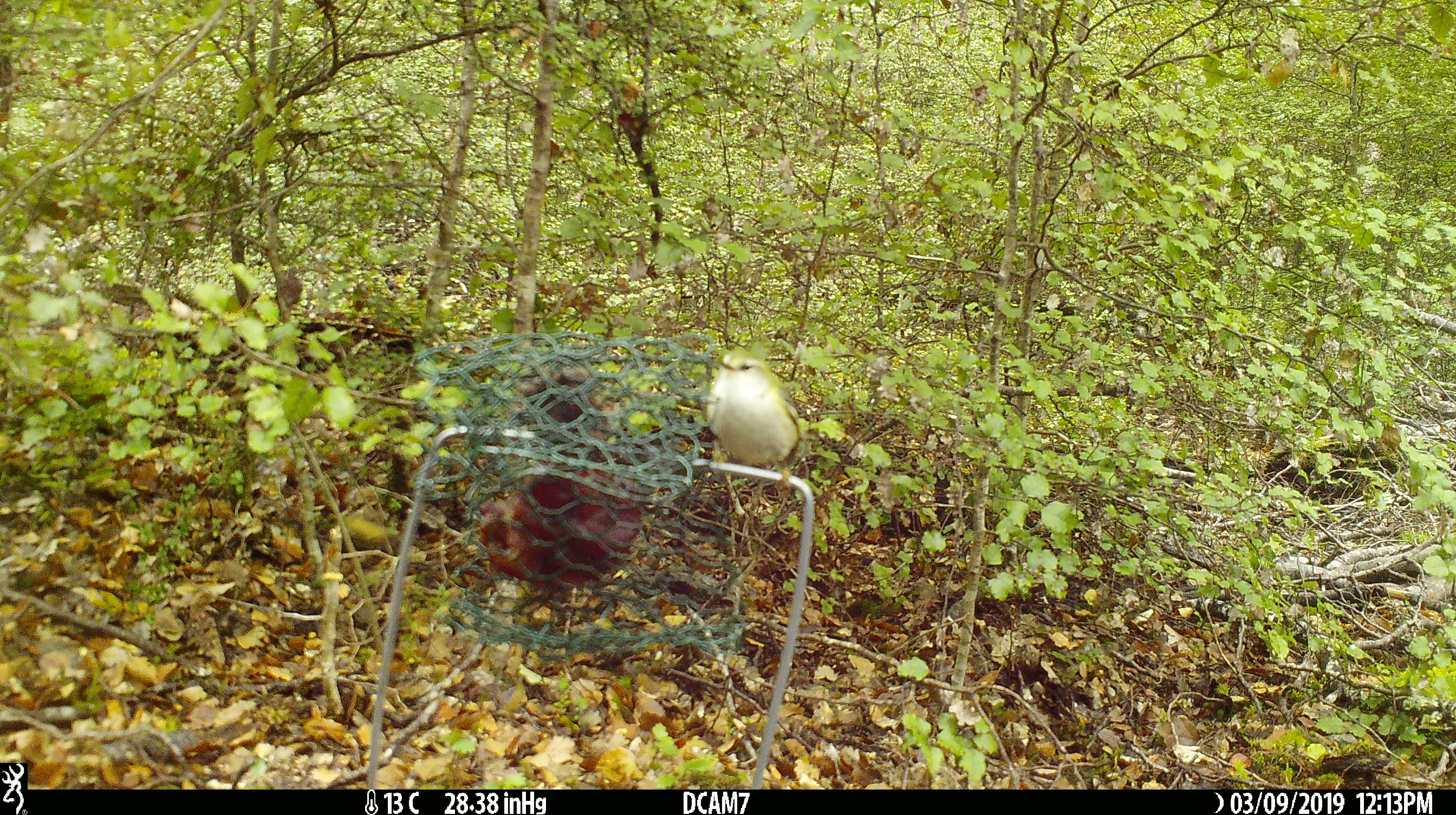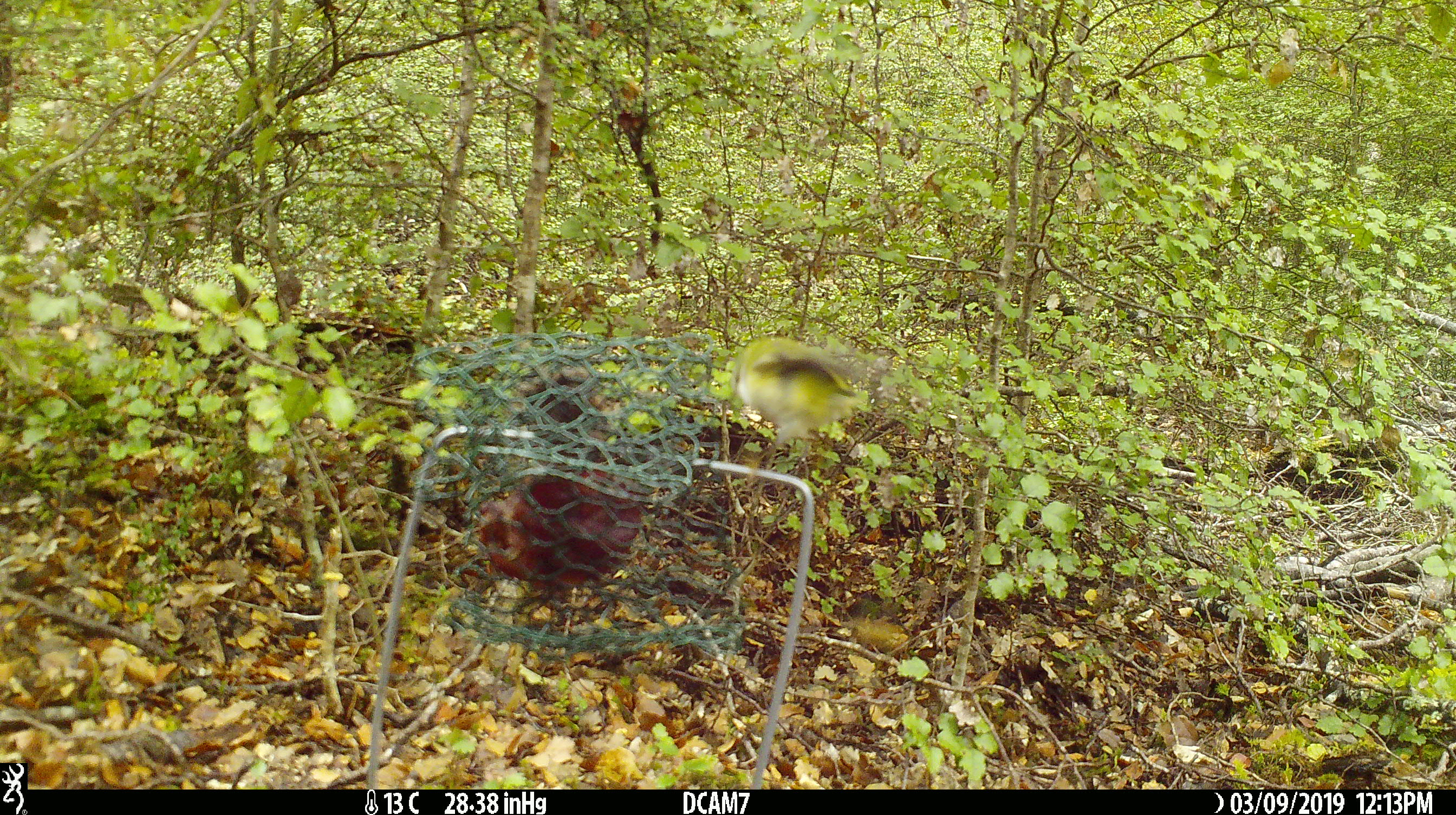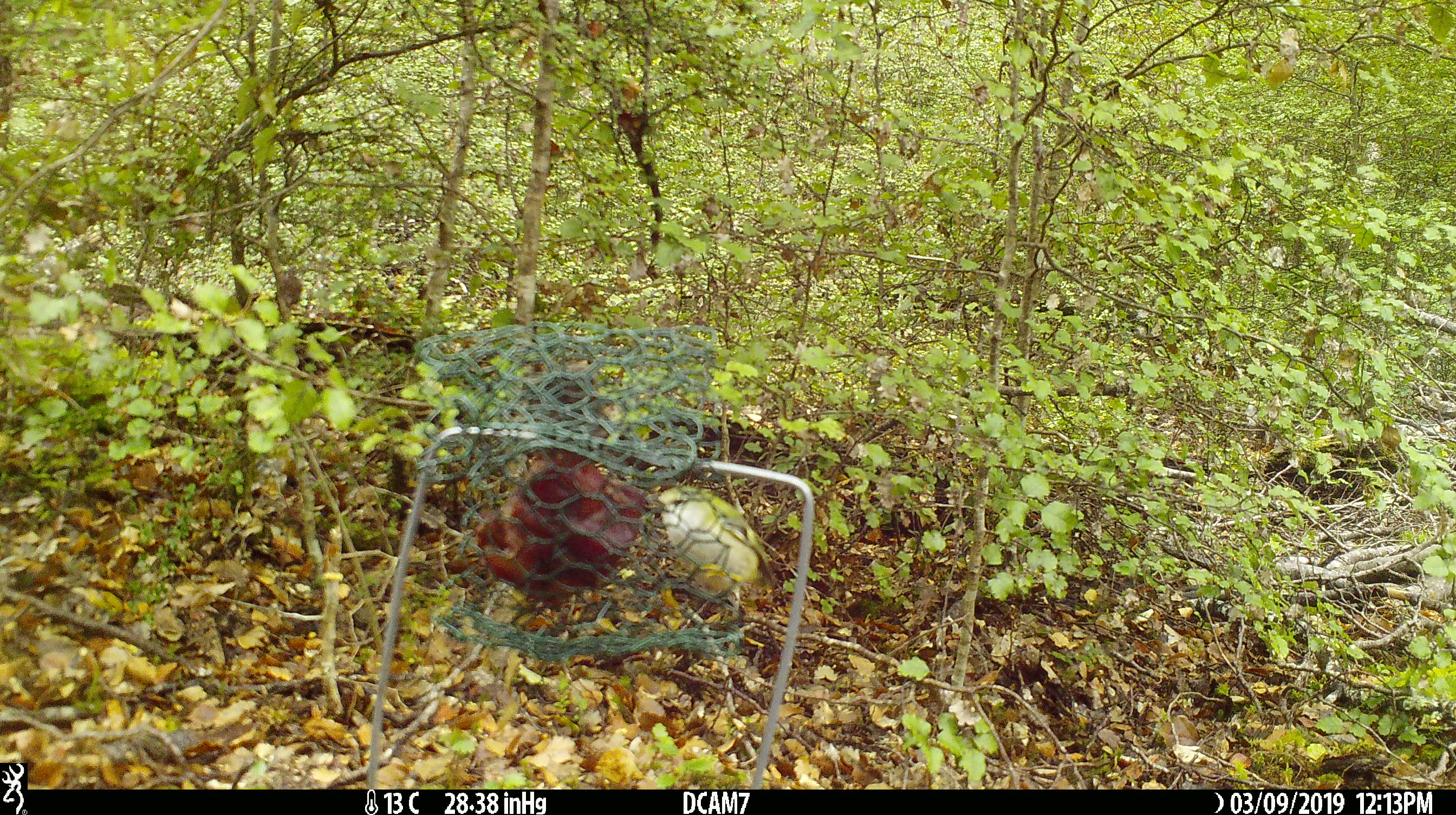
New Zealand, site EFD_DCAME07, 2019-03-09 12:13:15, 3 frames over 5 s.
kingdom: Animalia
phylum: Chordata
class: Aves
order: Passeriformes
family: Acanthisittidae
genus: Acanthisitta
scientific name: Acanthisitta chloris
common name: rifleman